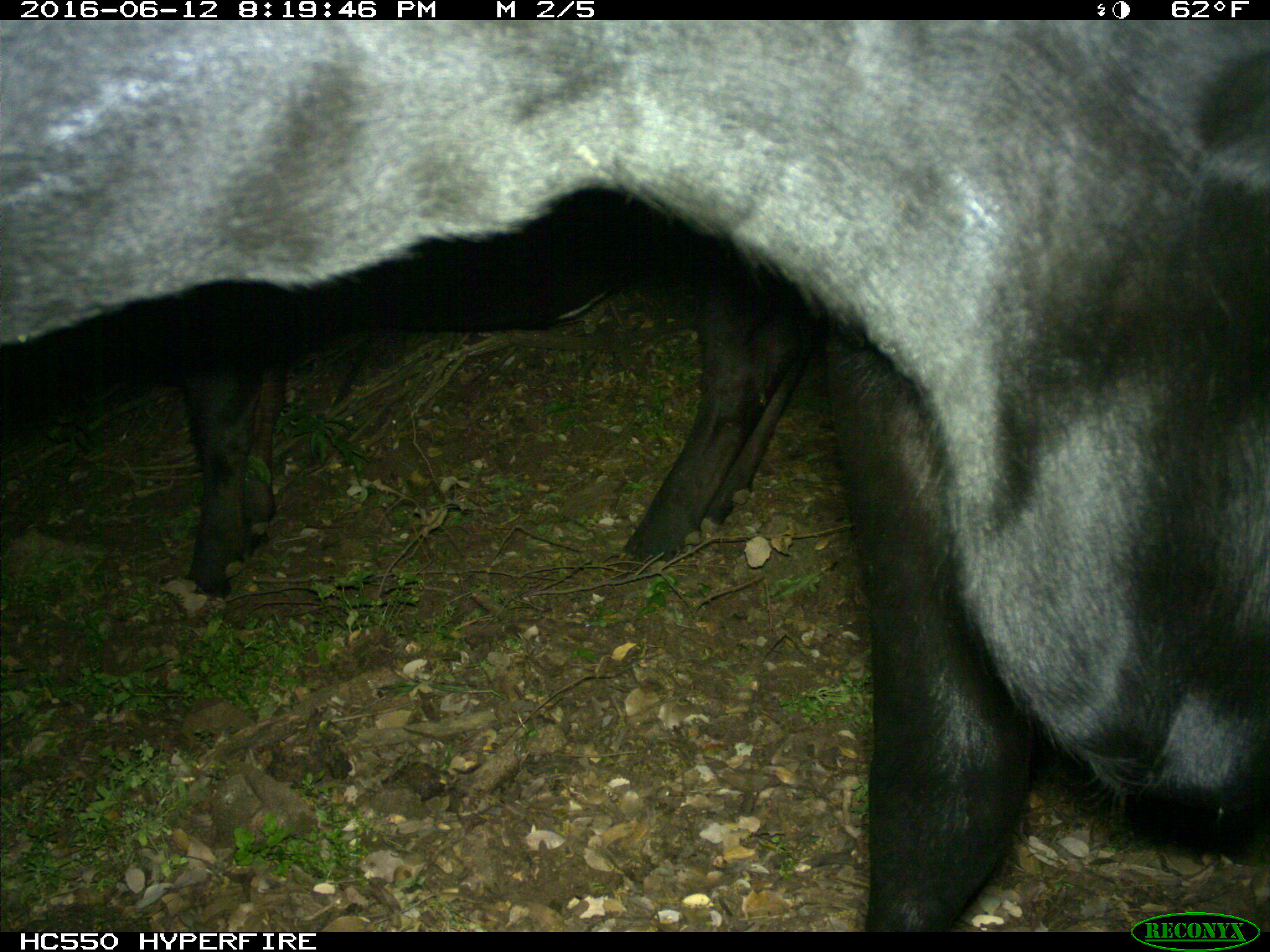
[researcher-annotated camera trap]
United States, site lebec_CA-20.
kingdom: Animalia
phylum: Chordata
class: Mammalia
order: Artiodactyla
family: Bovidae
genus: Bos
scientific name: Bos taurus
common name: domestic cow